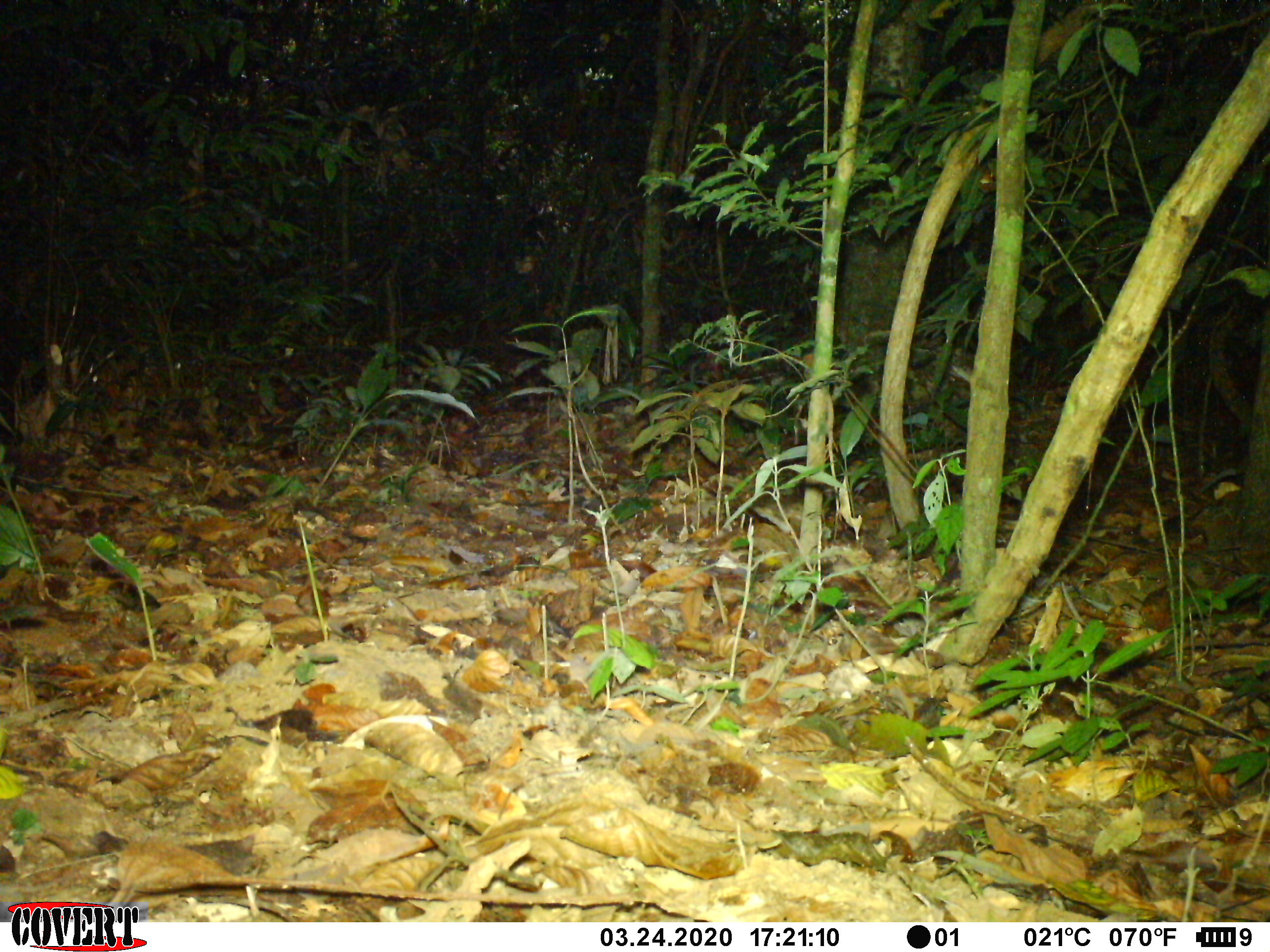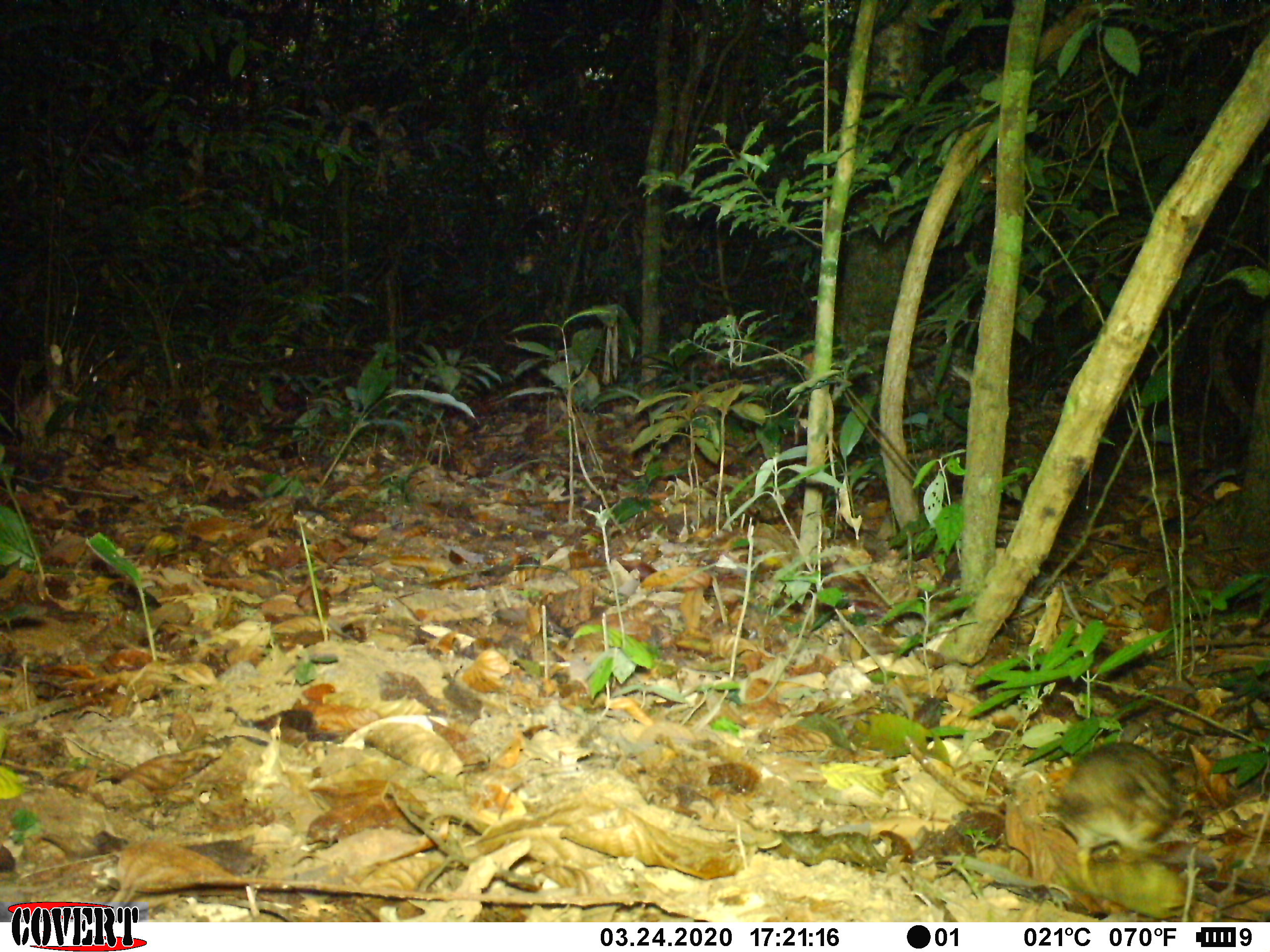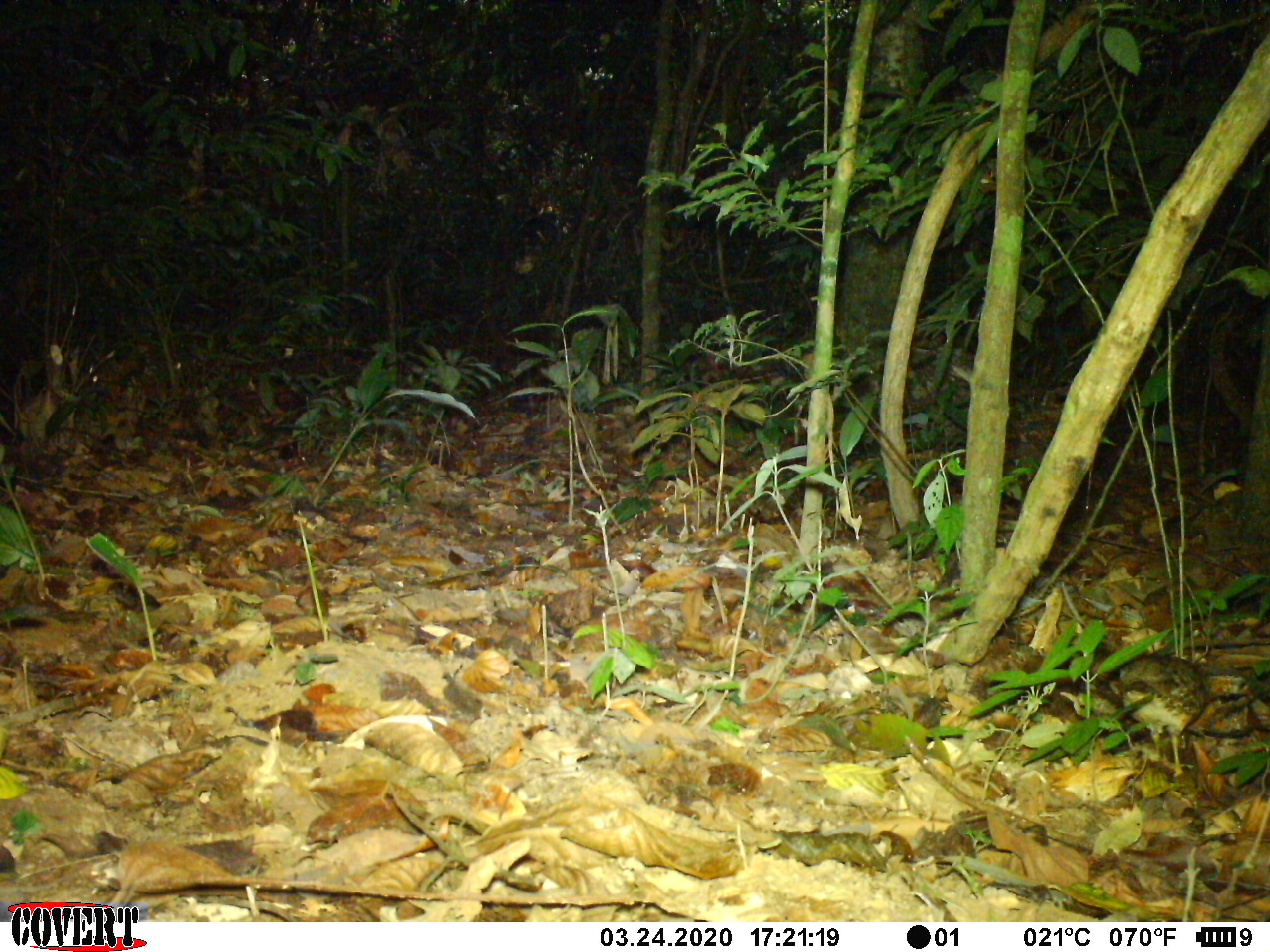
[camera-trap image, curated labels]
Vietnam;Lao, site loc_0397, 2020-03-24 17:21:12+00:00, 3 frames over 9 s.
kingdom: Animalia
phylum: Chordata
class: Aves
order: Galliformes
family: Phasianidae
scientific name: Phasianidae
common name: partridge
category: unidentified partridge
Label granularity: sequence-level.